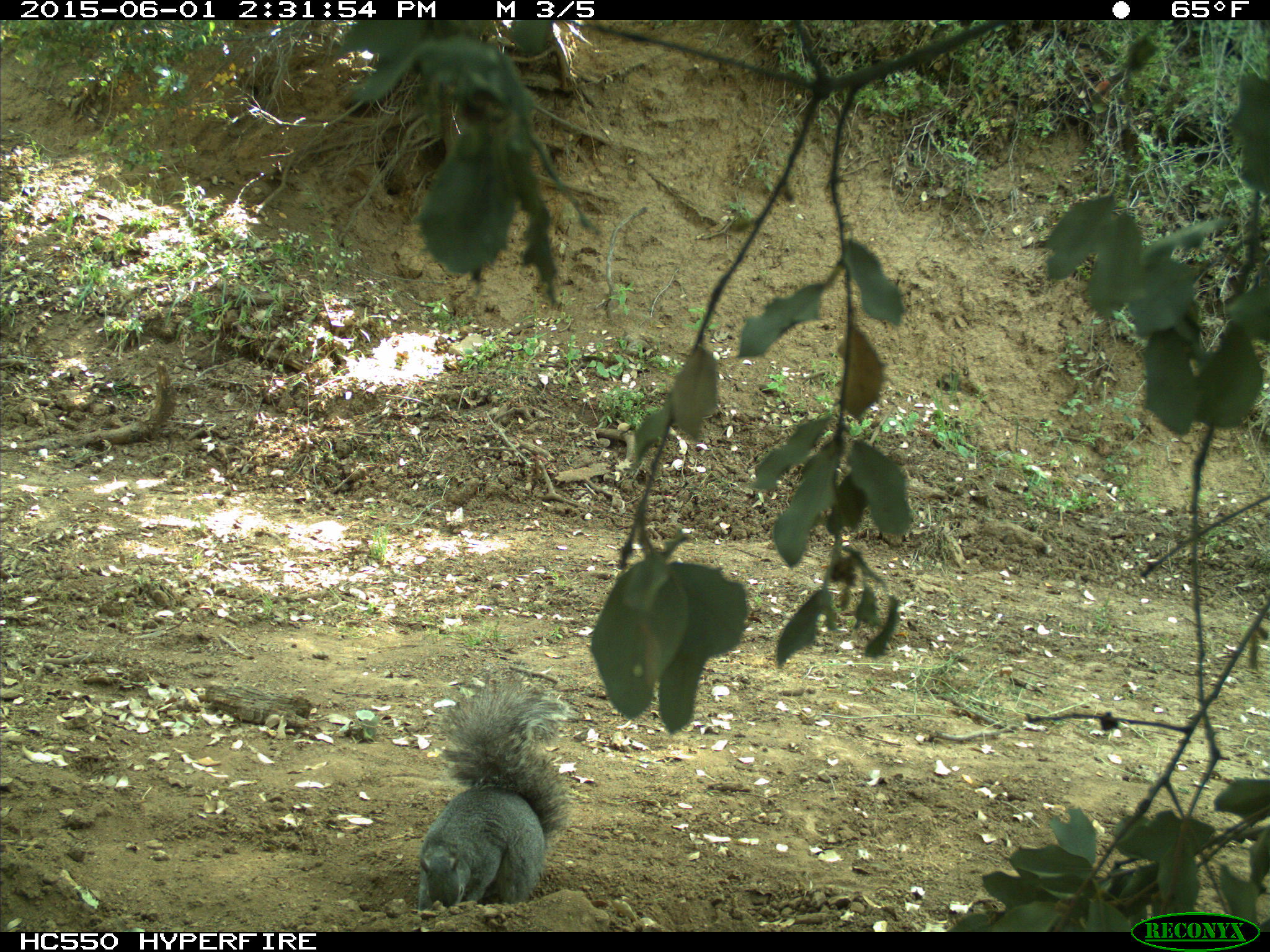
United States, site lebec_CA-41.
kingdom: Animalia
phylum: Chordata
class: Mammalia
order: Rodentia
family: Sciuridae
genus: Sciurus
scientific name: Sciurus carolinensis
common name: eastern gray squirrel